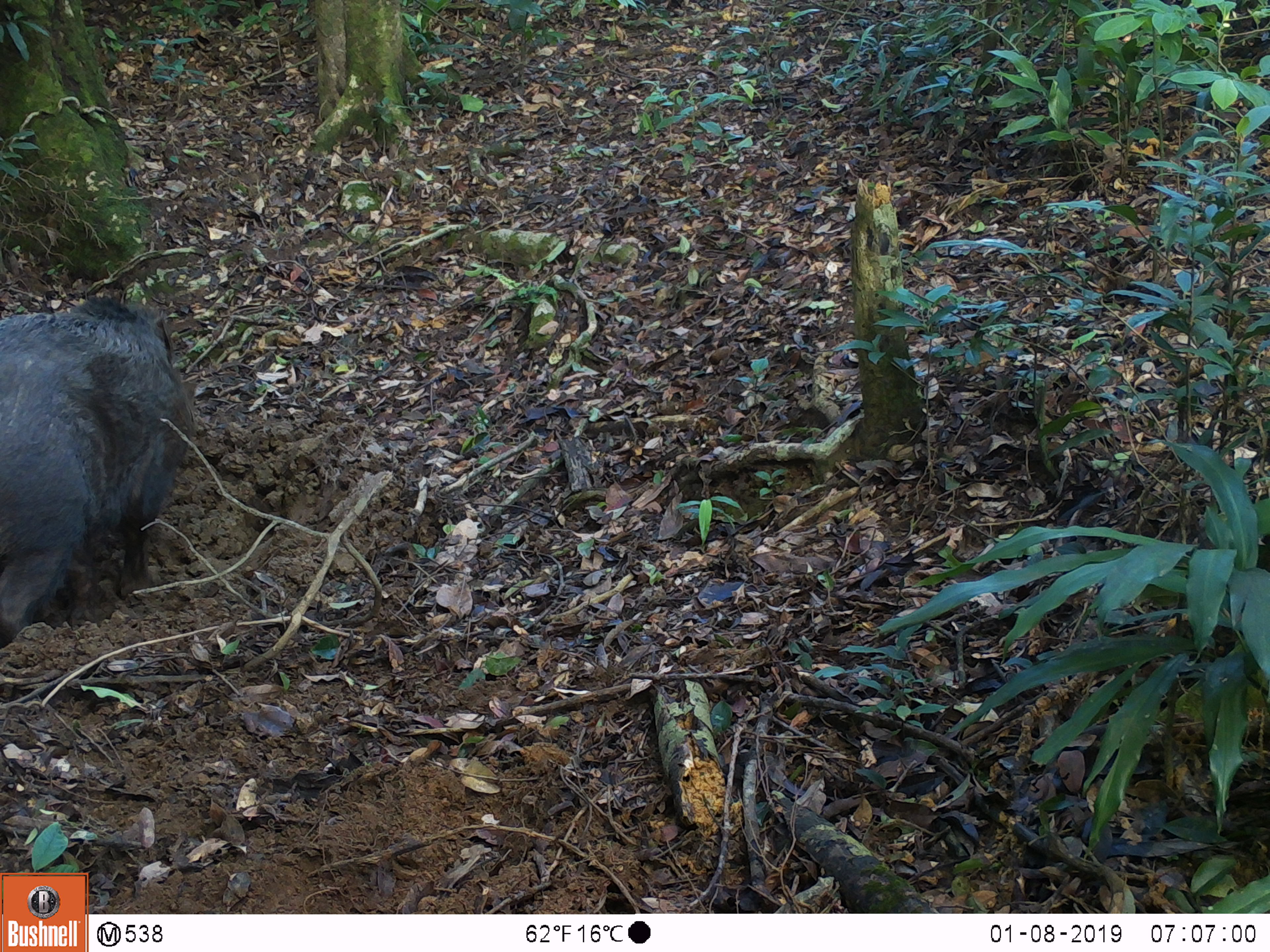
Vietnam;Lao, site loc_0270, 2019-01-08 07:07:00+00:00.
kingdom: Animalia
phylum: Chordata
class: Mammalia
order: Artiodactyla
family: Suidae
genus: Sus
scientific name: Sus scrofa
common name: eurasian wild pig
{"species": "eurasian wild pig (Sus scrofa)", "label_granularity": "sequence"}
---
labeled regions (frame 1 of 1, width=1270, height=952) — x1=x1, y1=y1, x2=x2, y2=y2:
eurasian wild pig: x1=0, y1=291, x2=195, y2=643